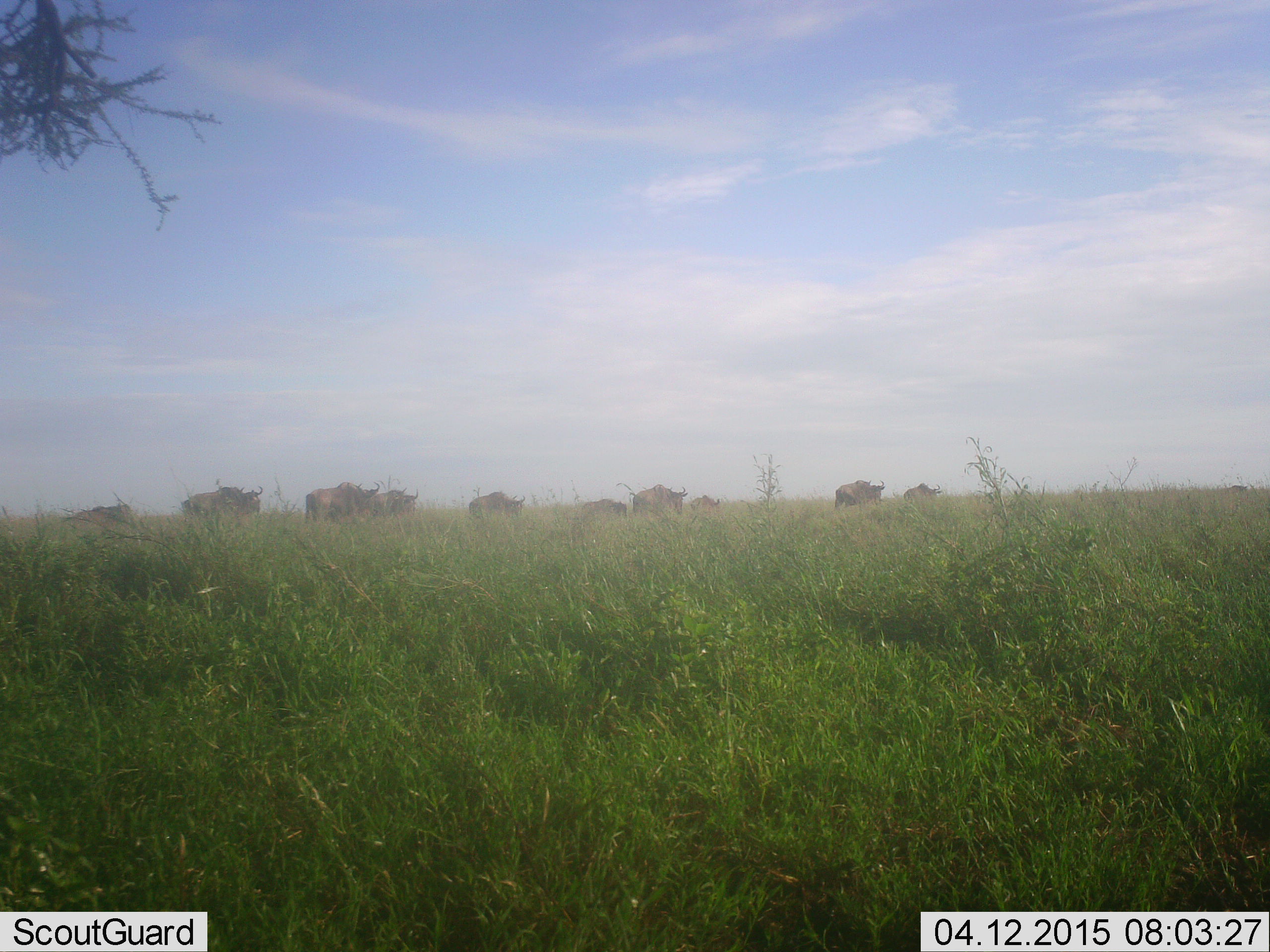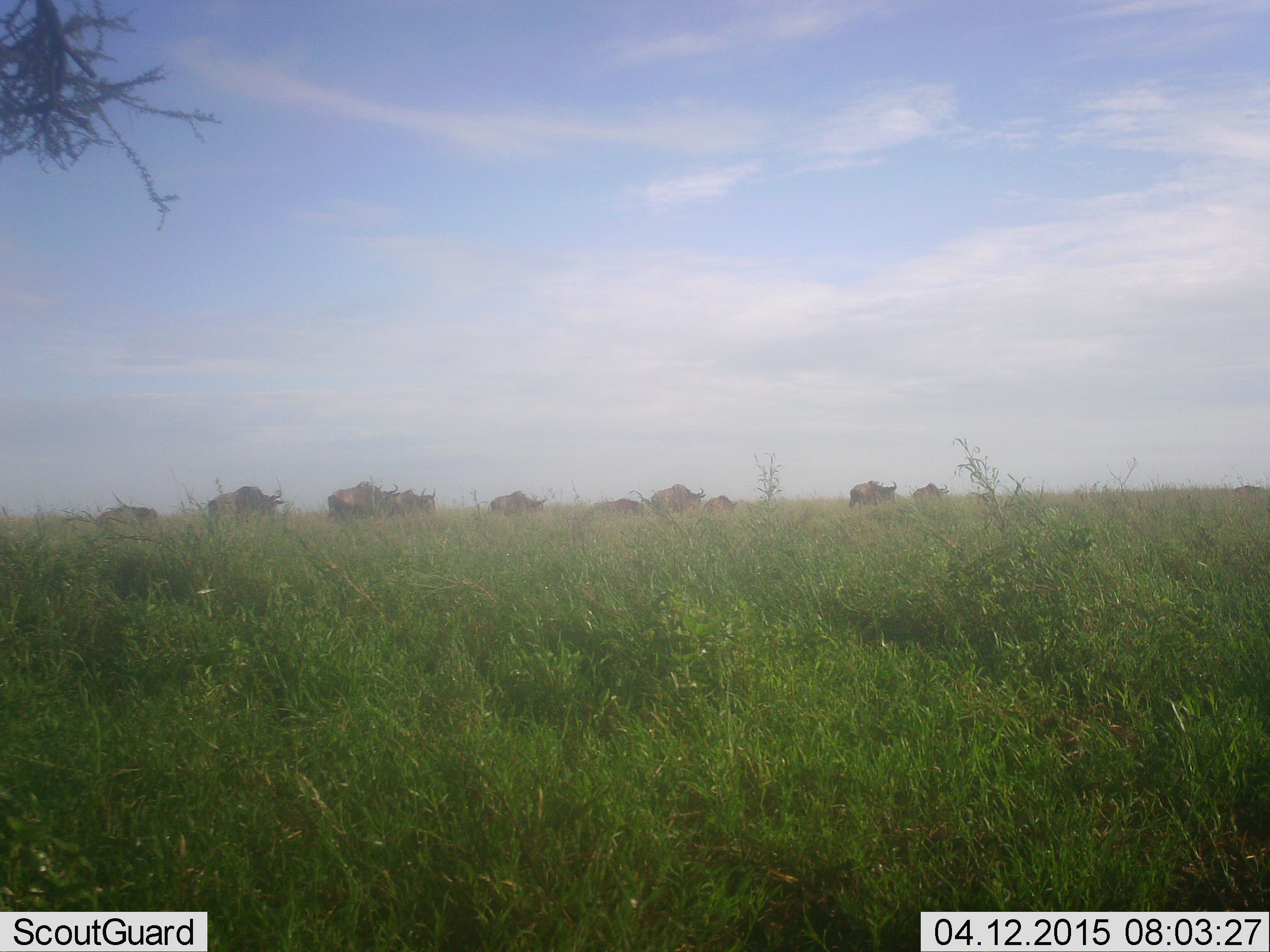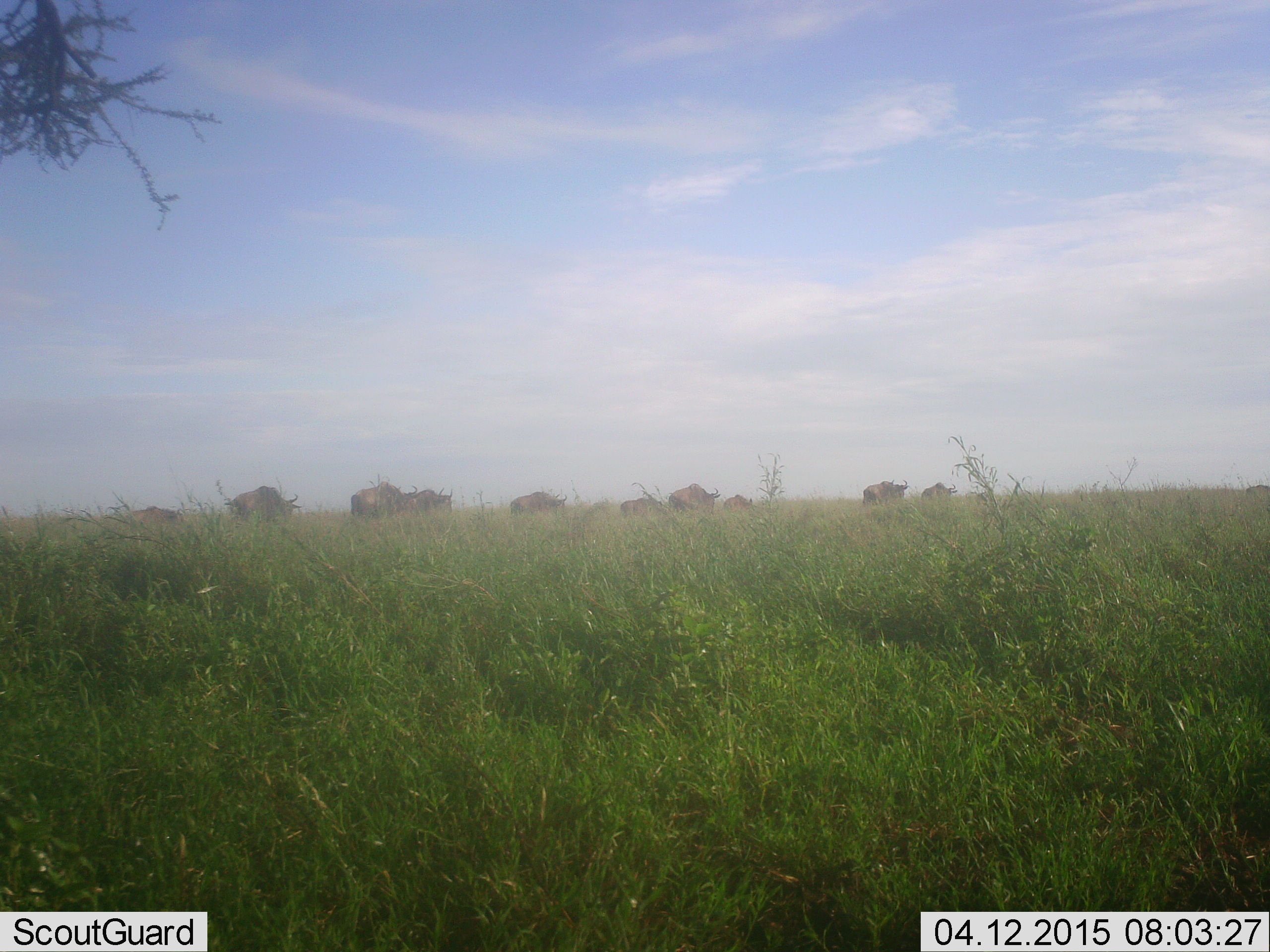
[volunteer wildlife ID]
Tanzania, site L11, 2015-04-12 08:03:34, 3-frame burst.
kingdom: Animalia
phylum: Chordata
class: Mammalia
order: Artiodactyla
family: Bovidae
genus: Connochaetes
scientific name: Connochaetes taurinus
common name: blue wildebeest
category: wildebeest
Wildebeest (blue wildebeest) (Connochaetes taurinus), count 11-50. Behavior (volunteer vote fractions): standing 0%, resting 0%, moving 100%, interacting 0%. Young present (vote fraction): 10%. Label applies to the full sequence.